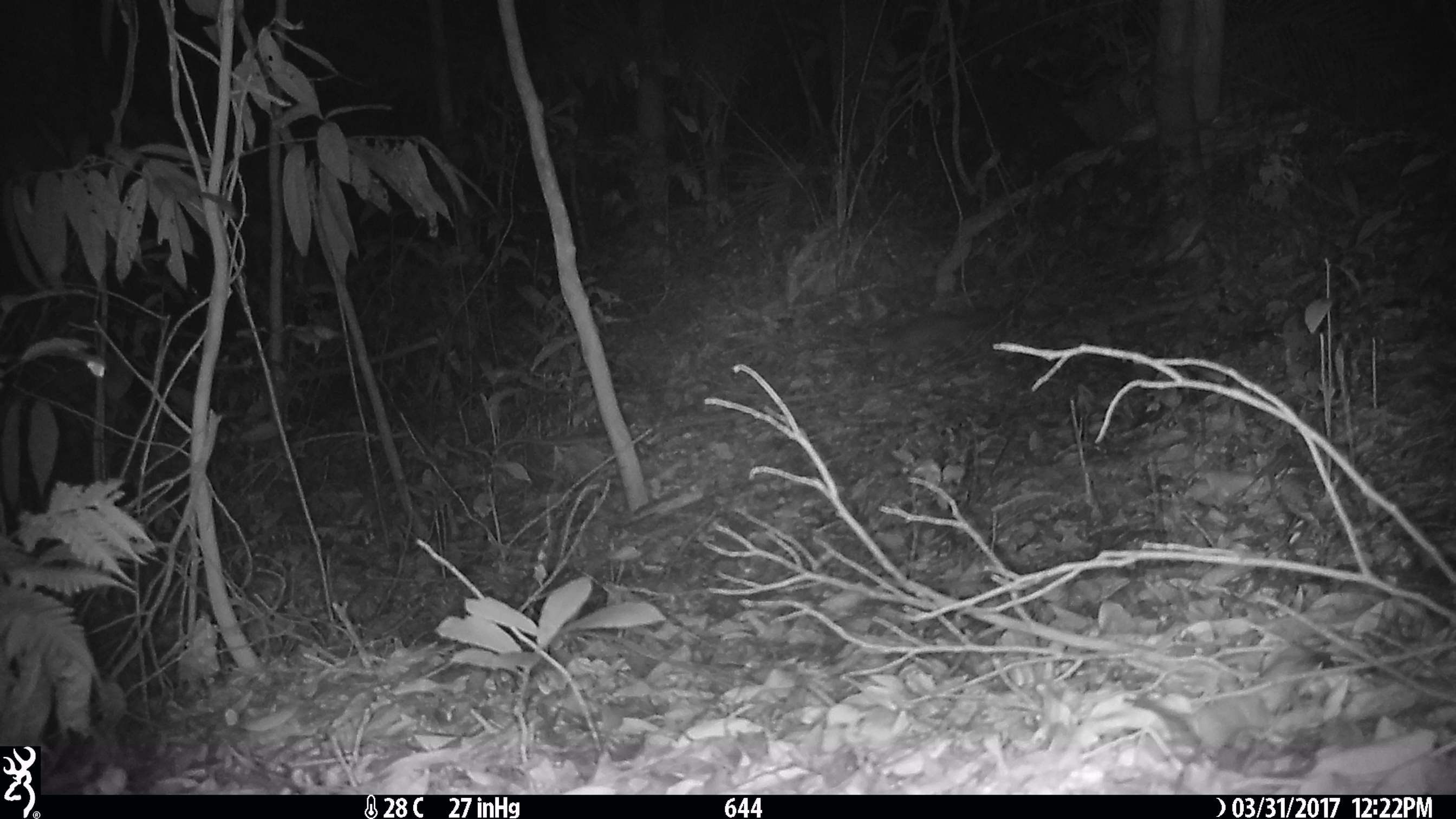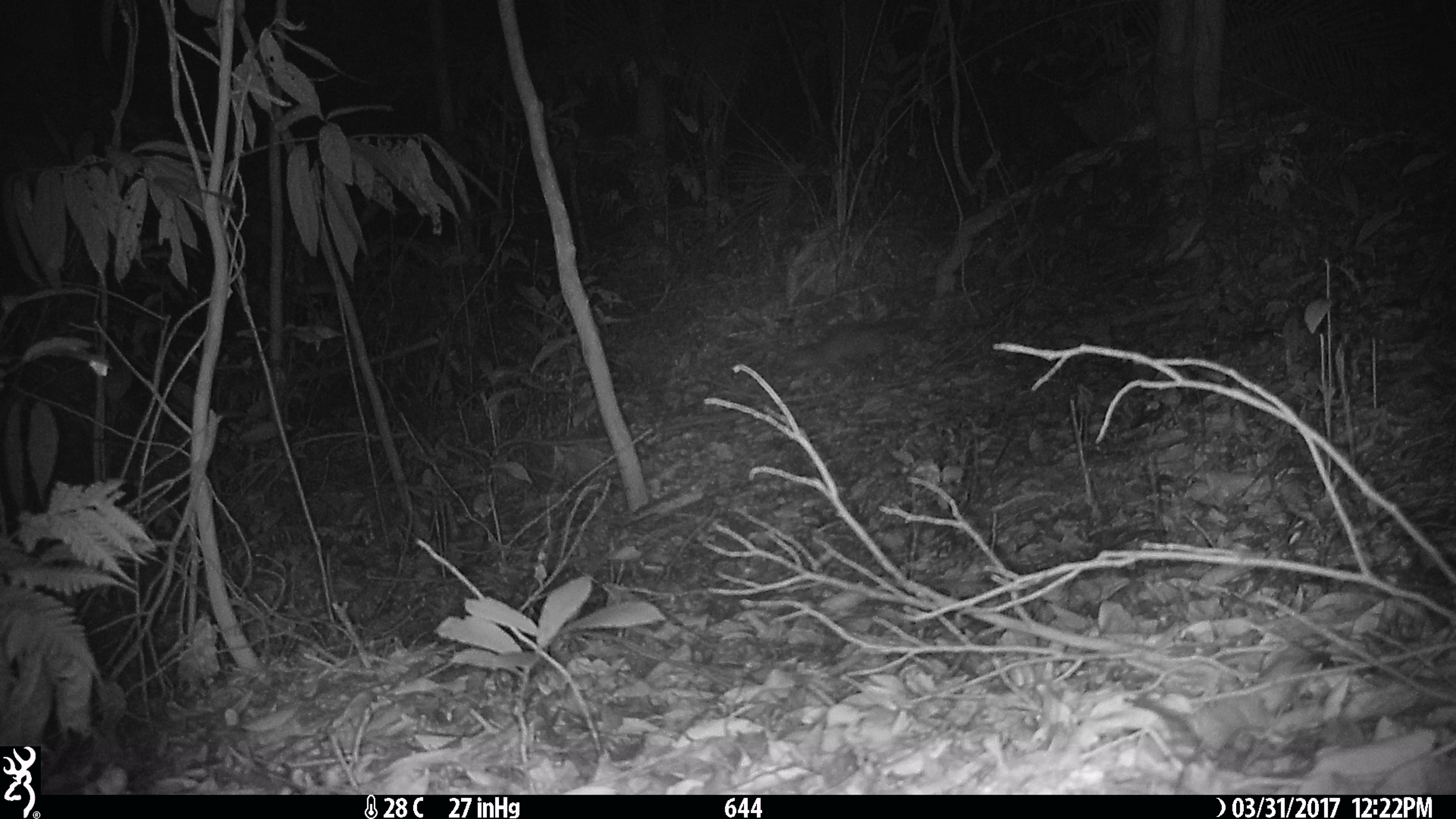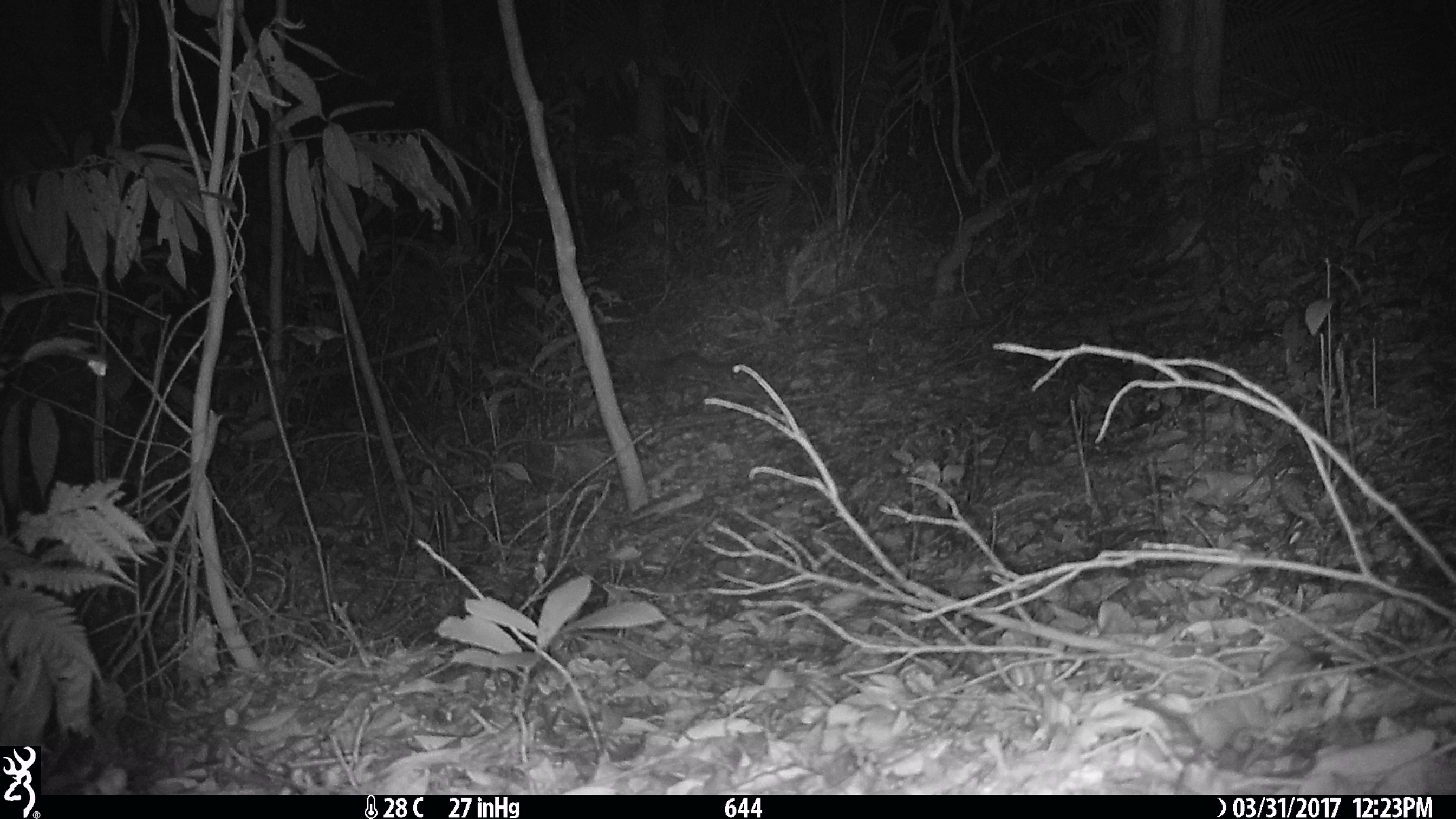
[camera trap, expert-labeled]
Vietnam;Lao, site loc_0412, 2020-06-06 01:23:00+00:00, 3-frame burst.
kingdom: Animalia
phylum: Chordata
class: Mammalia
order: Carnivora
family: Mustelidae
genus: Melogale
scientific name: Melogale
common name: ferret badger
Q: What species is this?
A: Ferret badger (Melogale).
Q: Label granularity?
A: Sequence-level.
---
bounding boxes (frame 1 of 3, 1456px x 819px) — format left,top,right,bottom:
ferret badger: 868,308,995,367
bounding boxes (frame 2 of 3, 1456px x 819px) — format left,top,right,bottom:
ferret badger: 788,324,894,369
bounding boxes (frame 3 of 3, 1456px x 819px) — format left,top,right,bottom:
ferret badger: 639,350,748,390